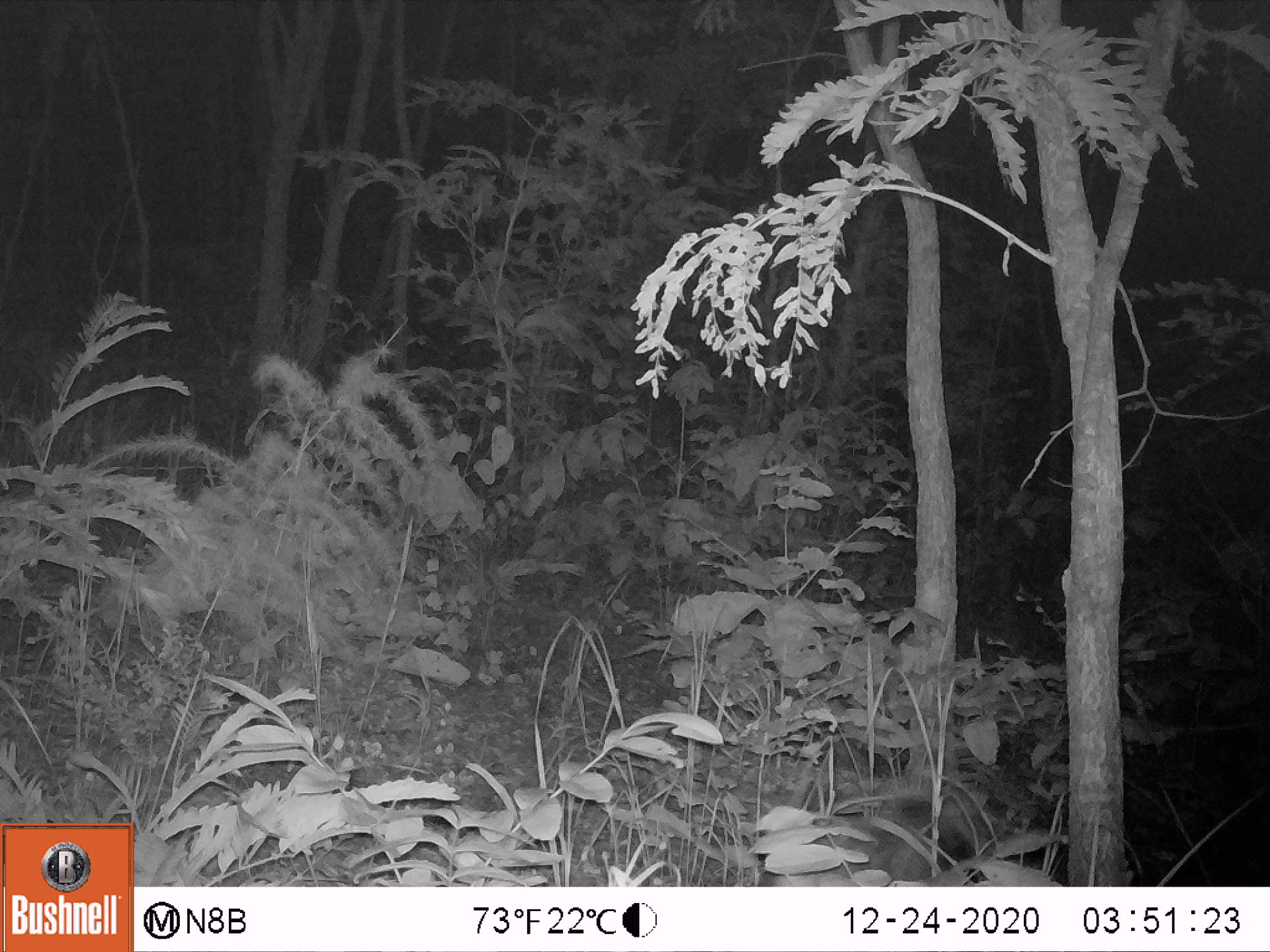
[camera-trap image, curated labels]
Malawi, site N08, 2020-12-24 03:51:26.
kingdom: Animalia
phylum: Chordata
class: Mammalia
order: Artiodactyla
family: Suidae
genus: Potamochoerus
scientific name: Potamochoerus larvatus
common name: bushpig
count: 1